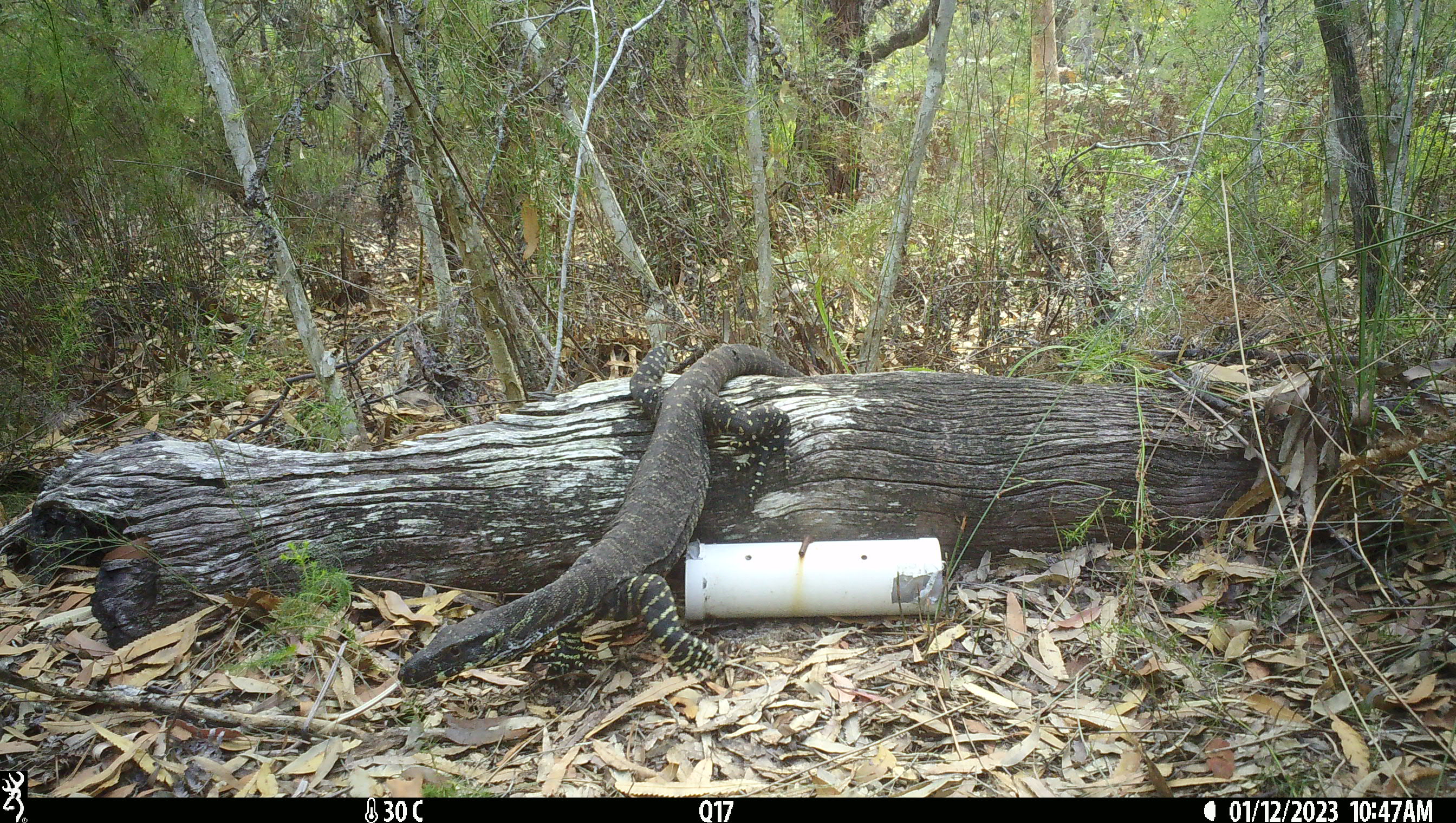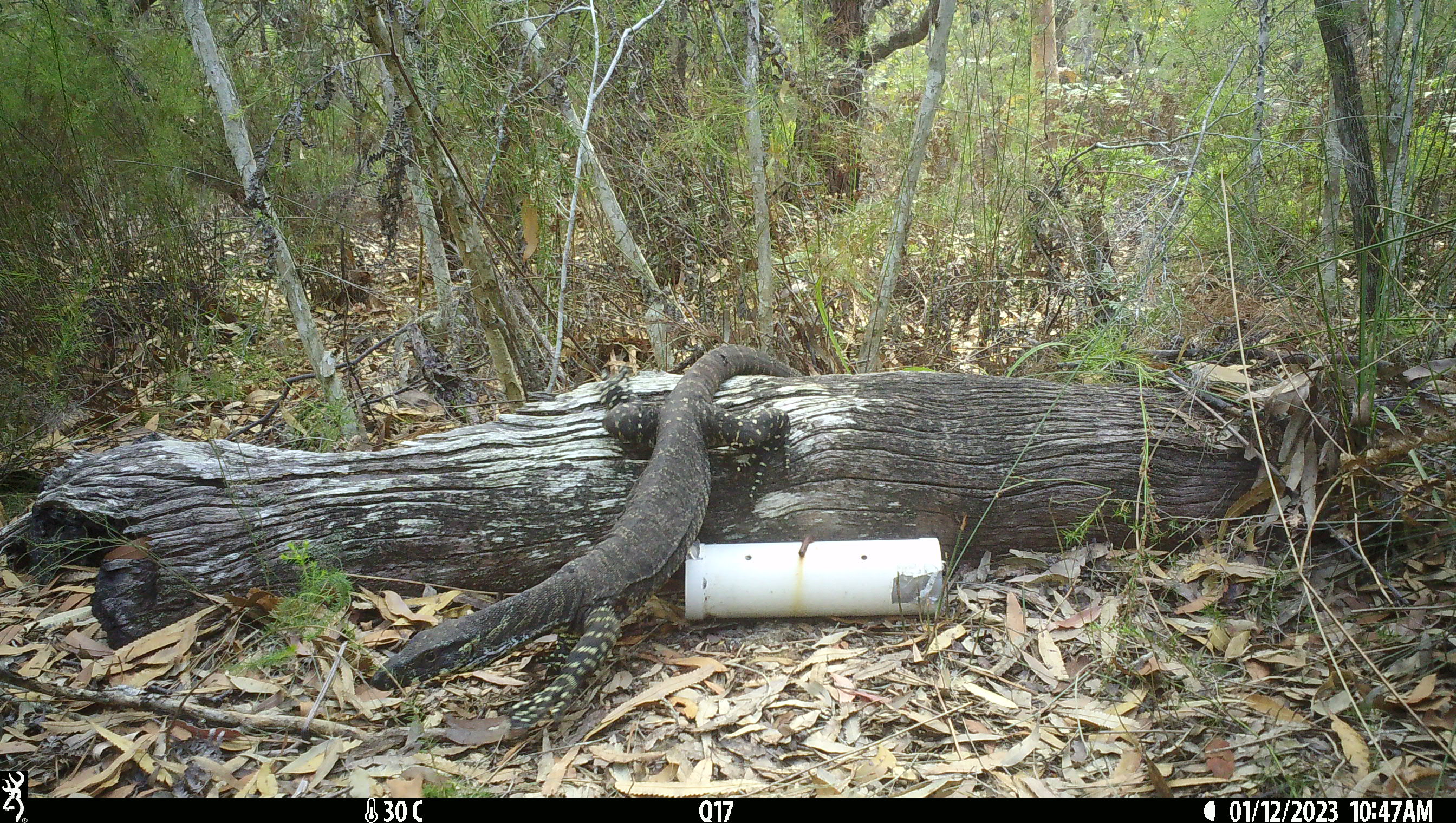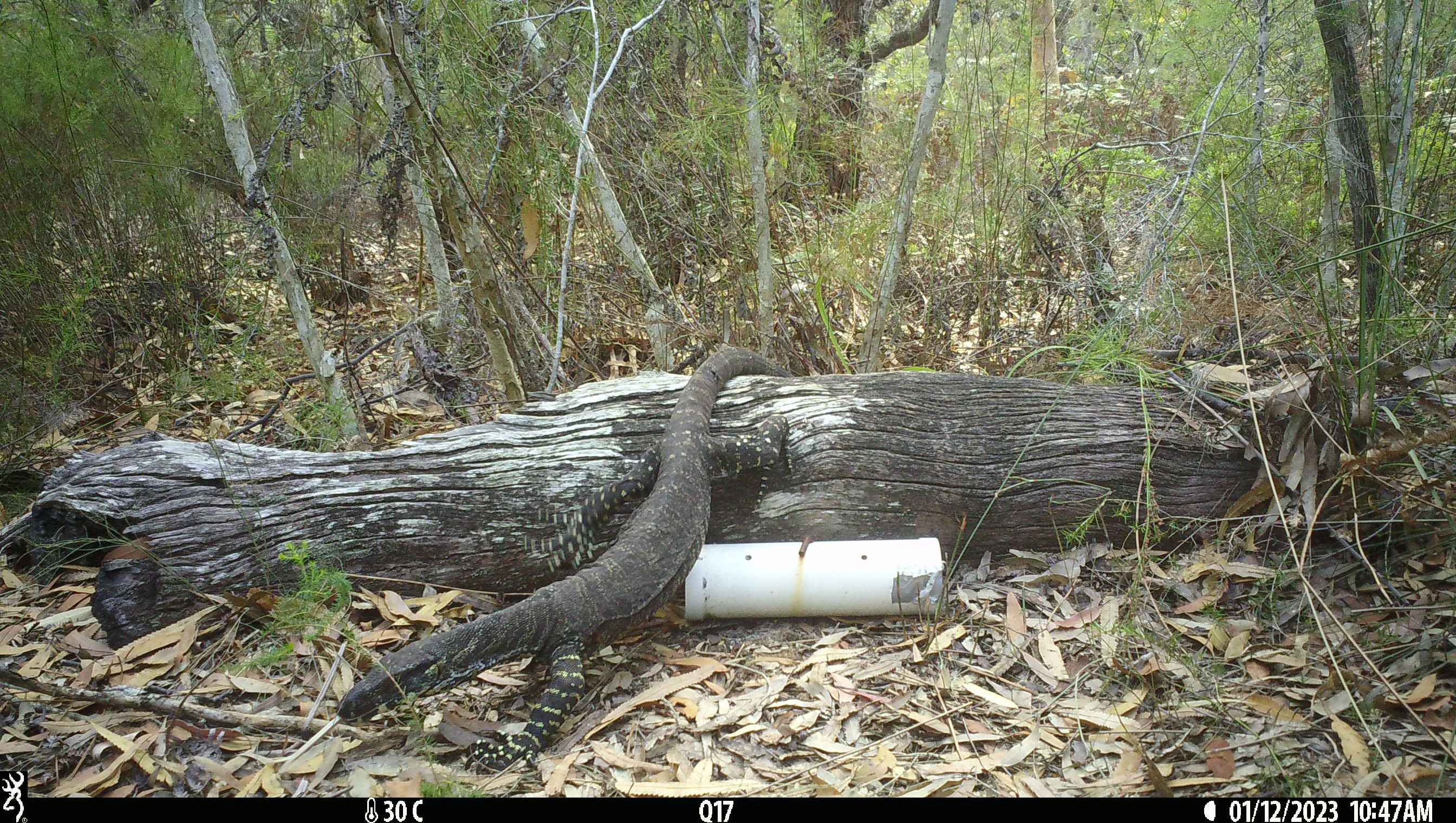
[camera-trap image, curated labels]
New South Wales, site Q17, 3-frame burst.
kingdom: Animalia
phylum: Chordata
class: Reptilia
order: Squamata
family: Varanidae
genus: Varanus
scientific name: Varanus varius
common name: lace monitor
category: goanna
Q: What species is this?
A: Goanna (lace monitor) (Varanus varius).